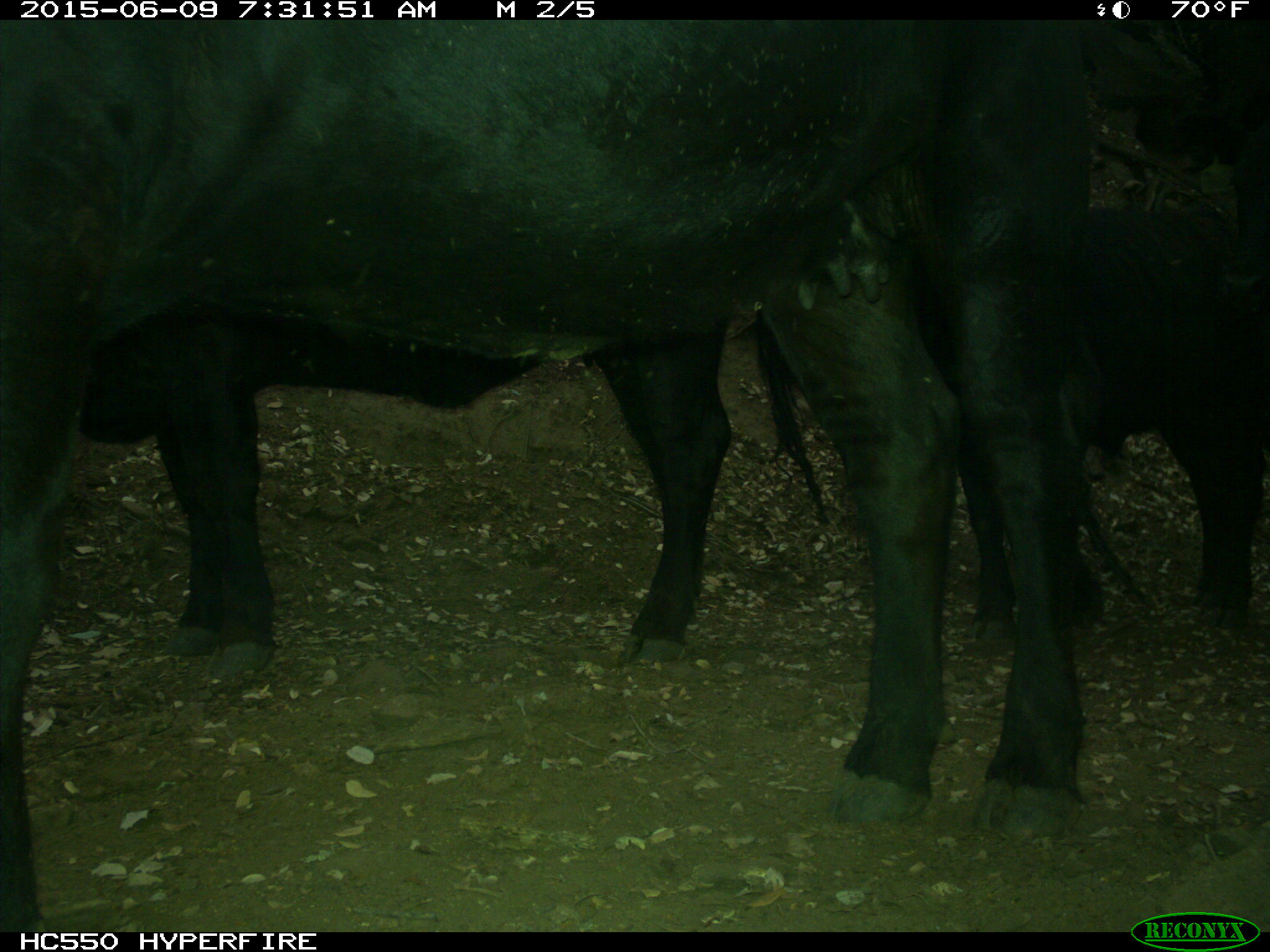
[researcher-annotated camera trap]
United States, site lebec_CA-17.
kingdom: Animalia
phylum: Chordata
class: Mammalia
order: Artiodactyla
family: Bovidae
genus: Bos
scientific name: Bos taurus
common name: domestic cow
Bos taurus (domestic cow).